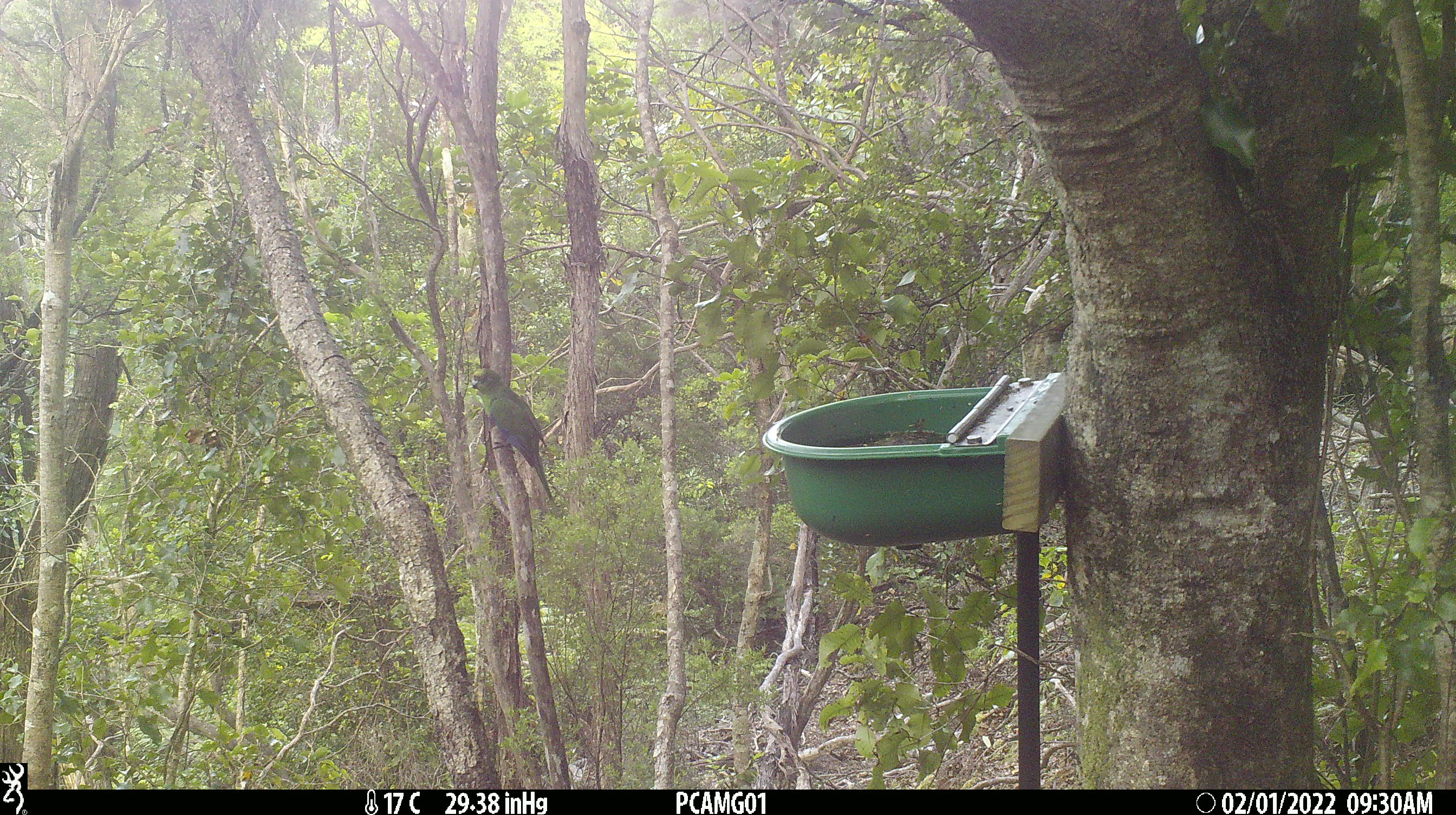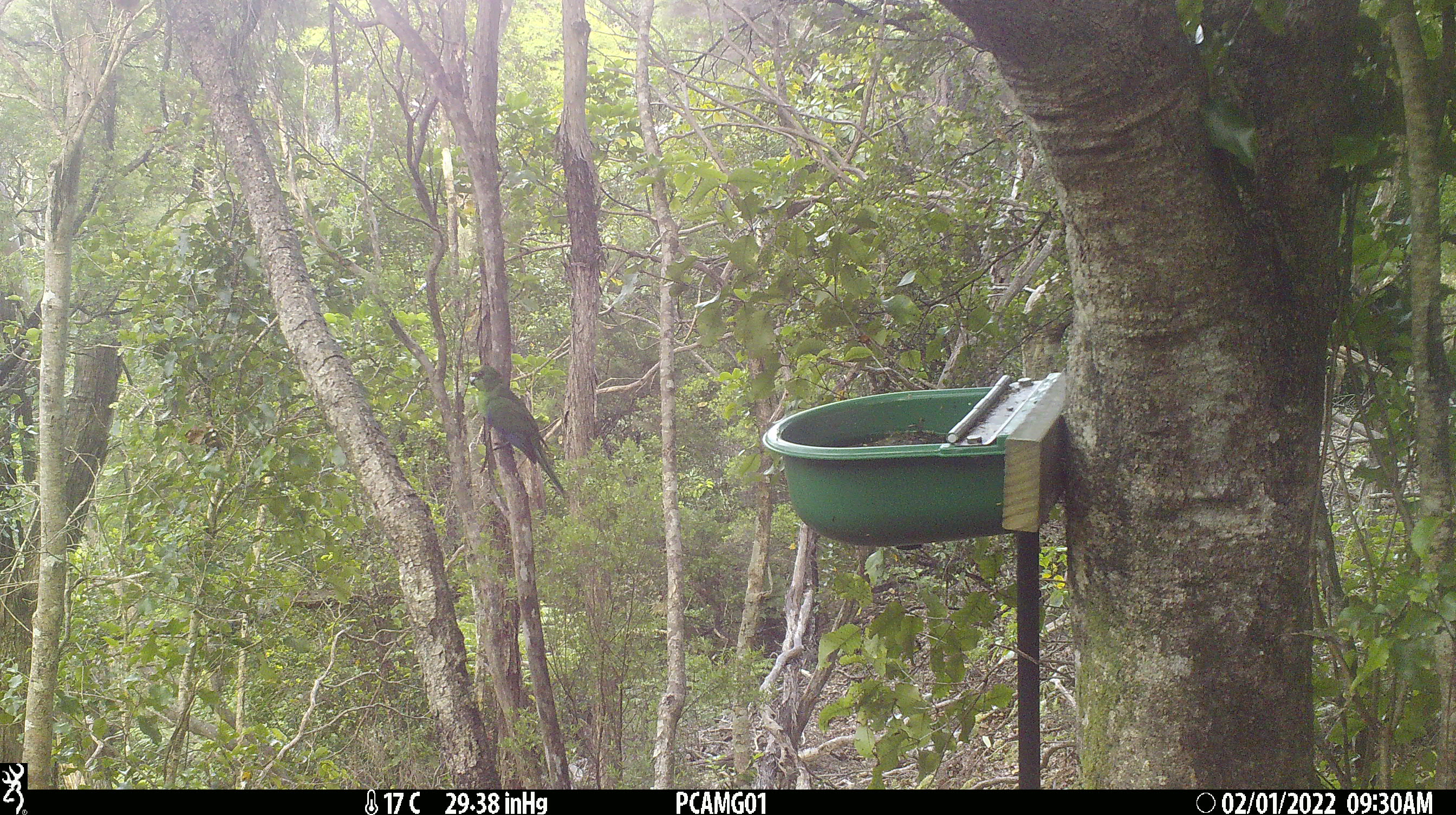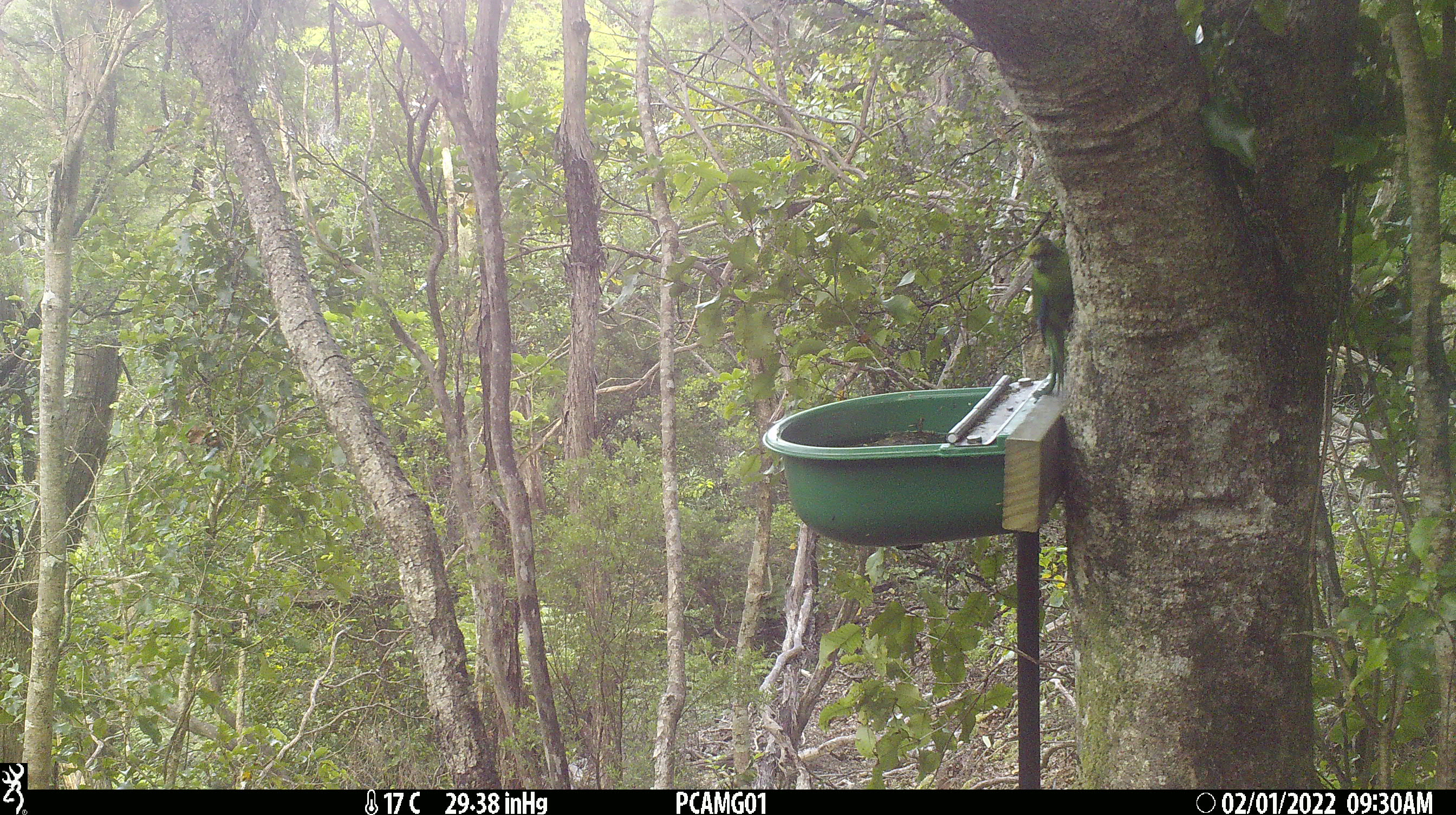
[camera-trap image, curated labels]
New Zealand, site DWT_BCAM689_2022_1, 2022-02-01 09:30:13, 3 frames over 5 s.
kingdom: Animalia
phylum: Chordata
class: Aves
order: Psittaciformes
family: Psittaculidae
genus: Cyanoramphus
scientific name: Cyanoramphus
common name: parakeet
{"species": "parakeet (Cyanoramphus)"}